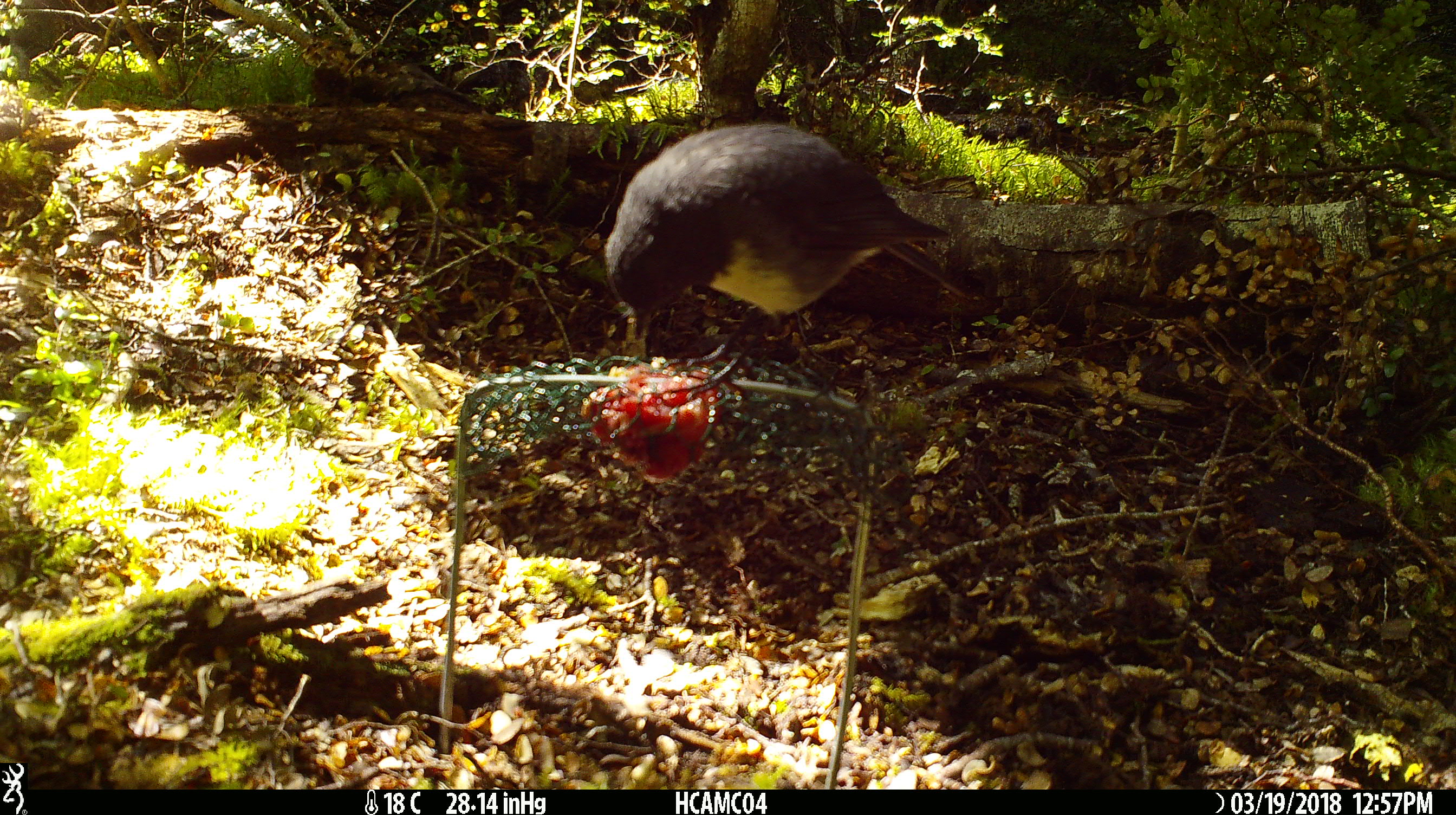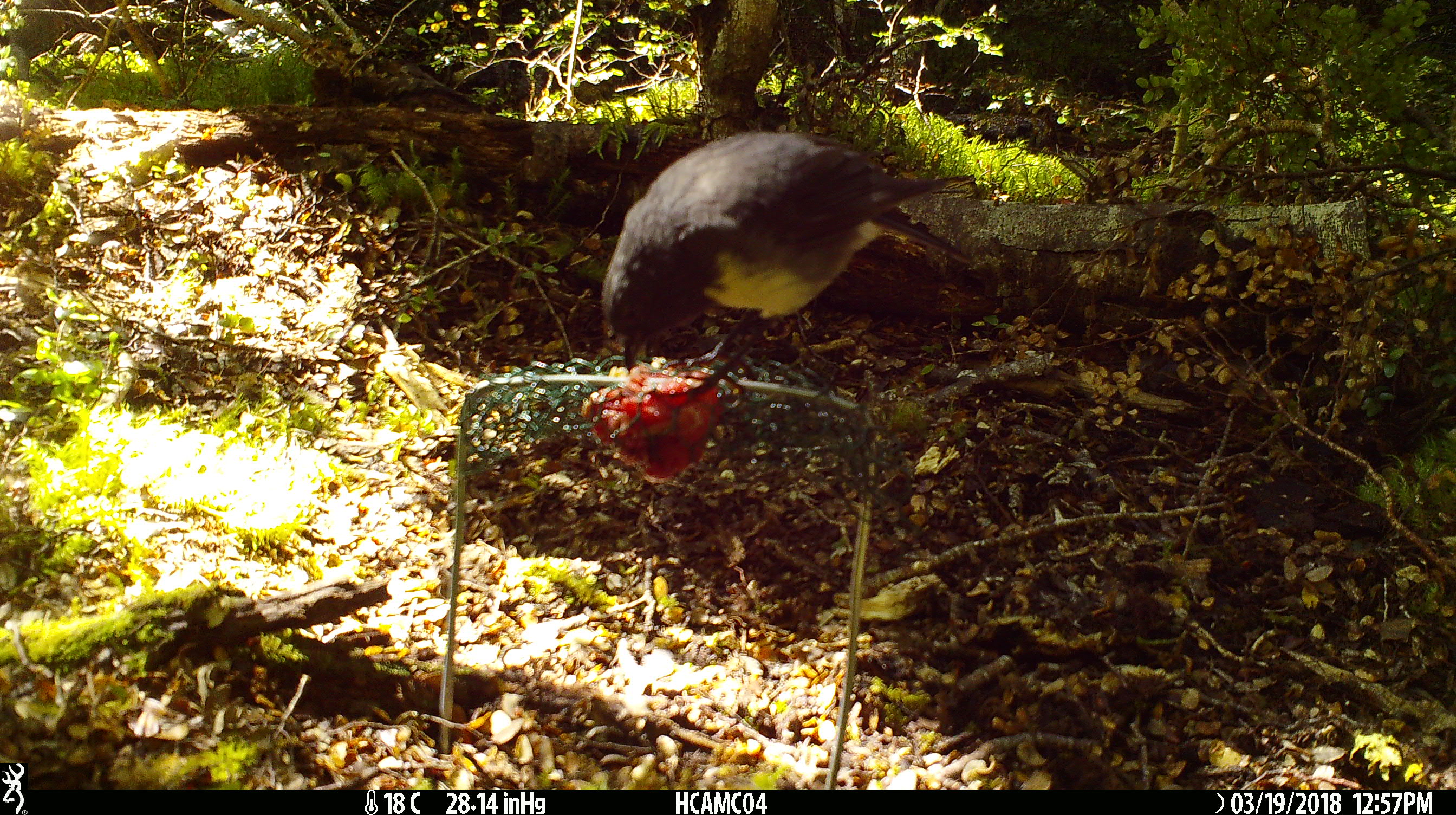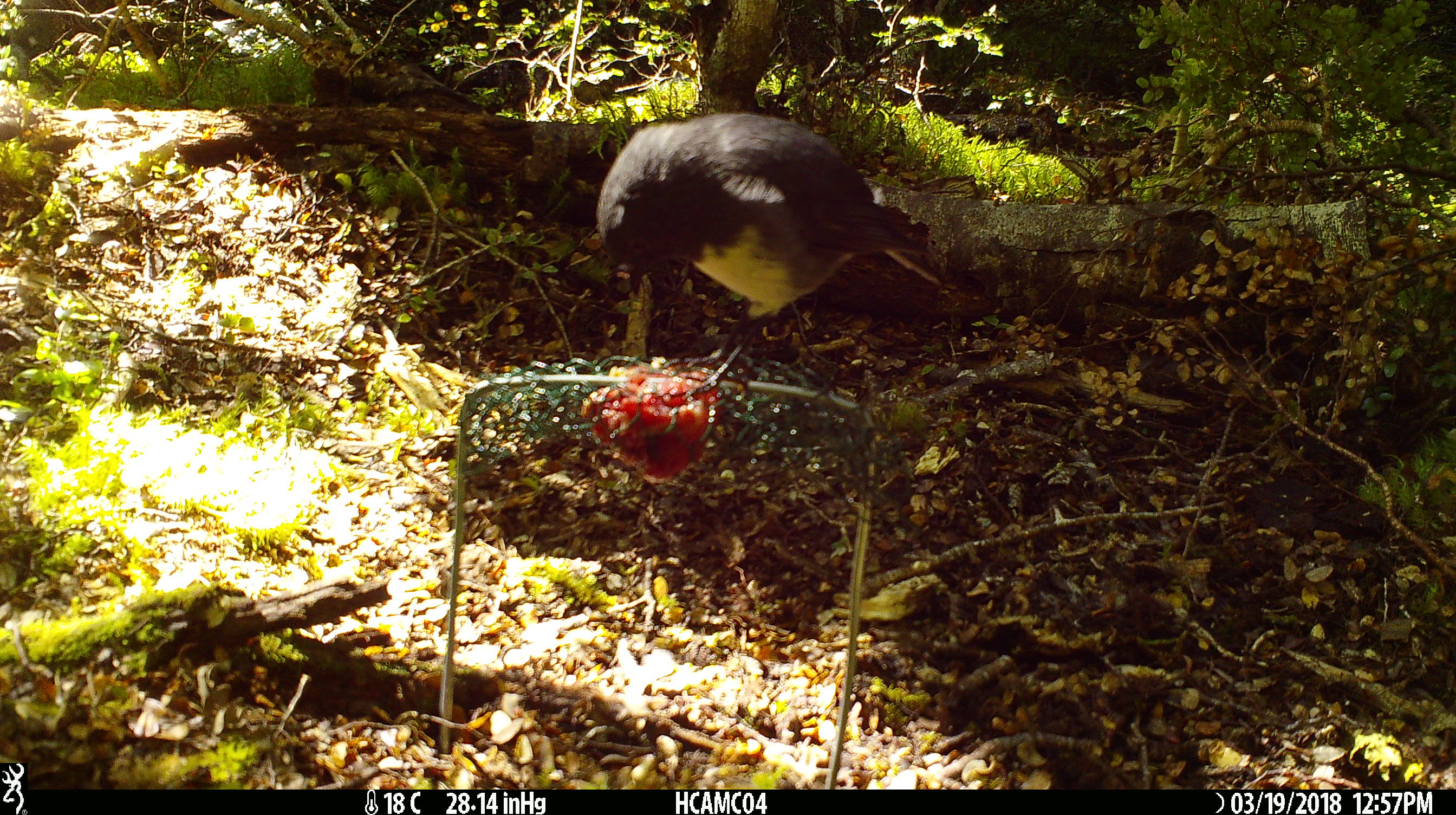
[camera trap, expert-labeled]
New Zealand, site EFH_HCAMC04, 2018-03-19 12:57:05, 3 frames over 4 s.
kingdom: Animalia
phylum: Chordata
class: Aves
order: Passeriformes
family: Petroicidae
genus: Petroica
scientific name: Petroica australis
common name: new zealand robin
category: robin